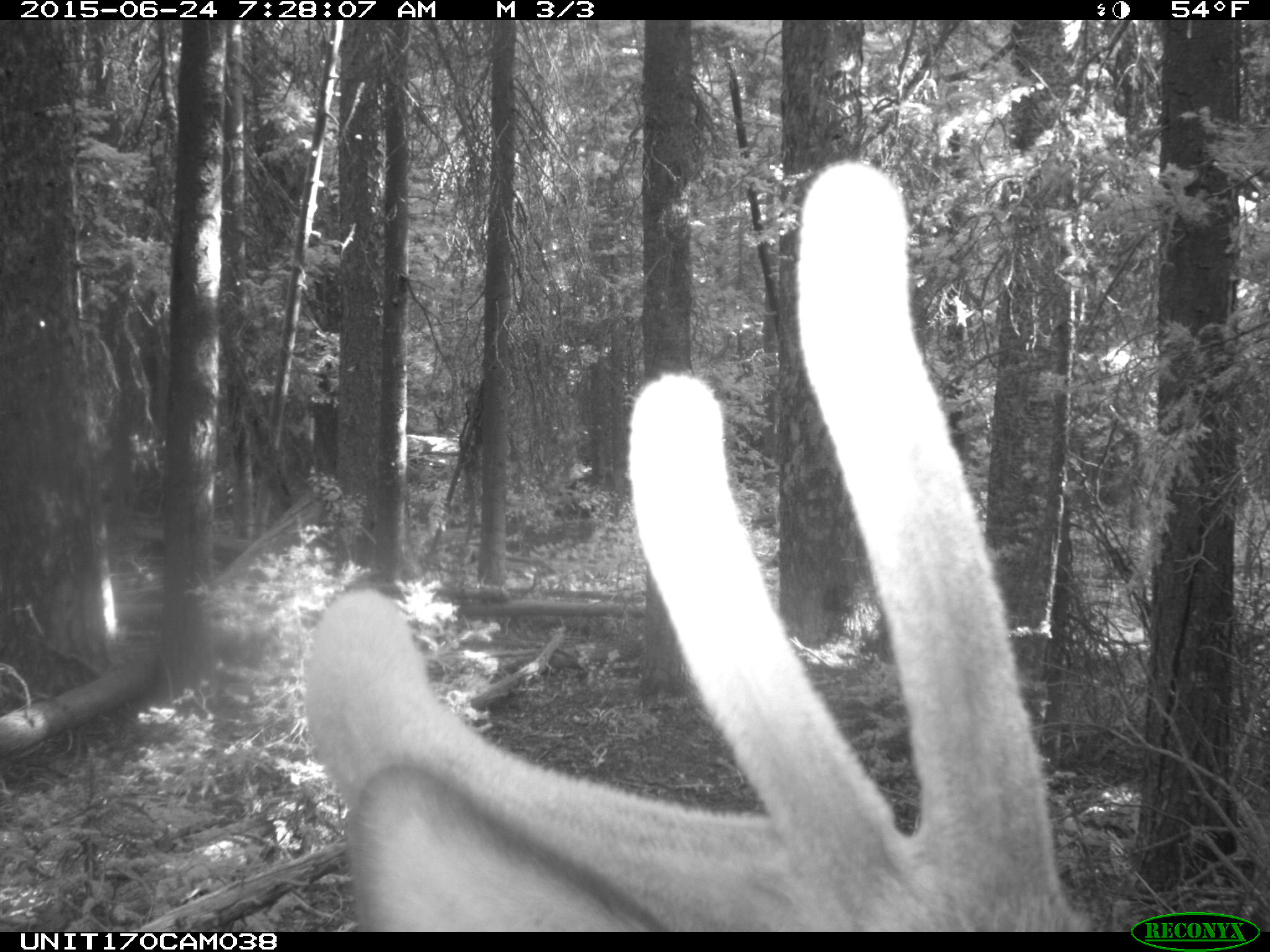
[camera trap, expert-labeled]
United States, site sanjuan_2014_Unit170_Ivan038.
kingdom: Animalia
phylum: Chordata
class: Mammalia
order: Artiodactyla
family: Cervidae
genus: Cervus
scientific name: Cervus elaphus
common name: red deer